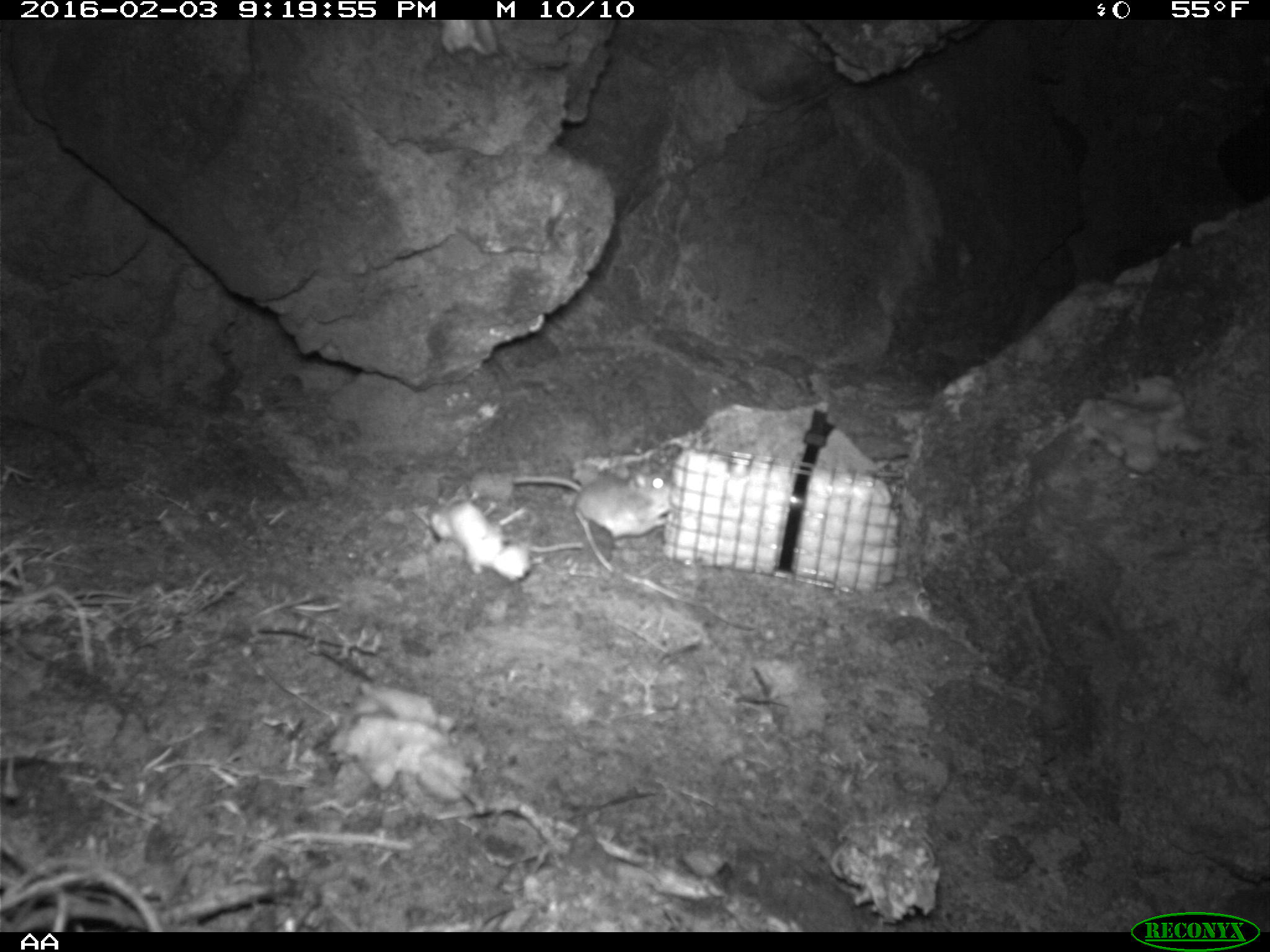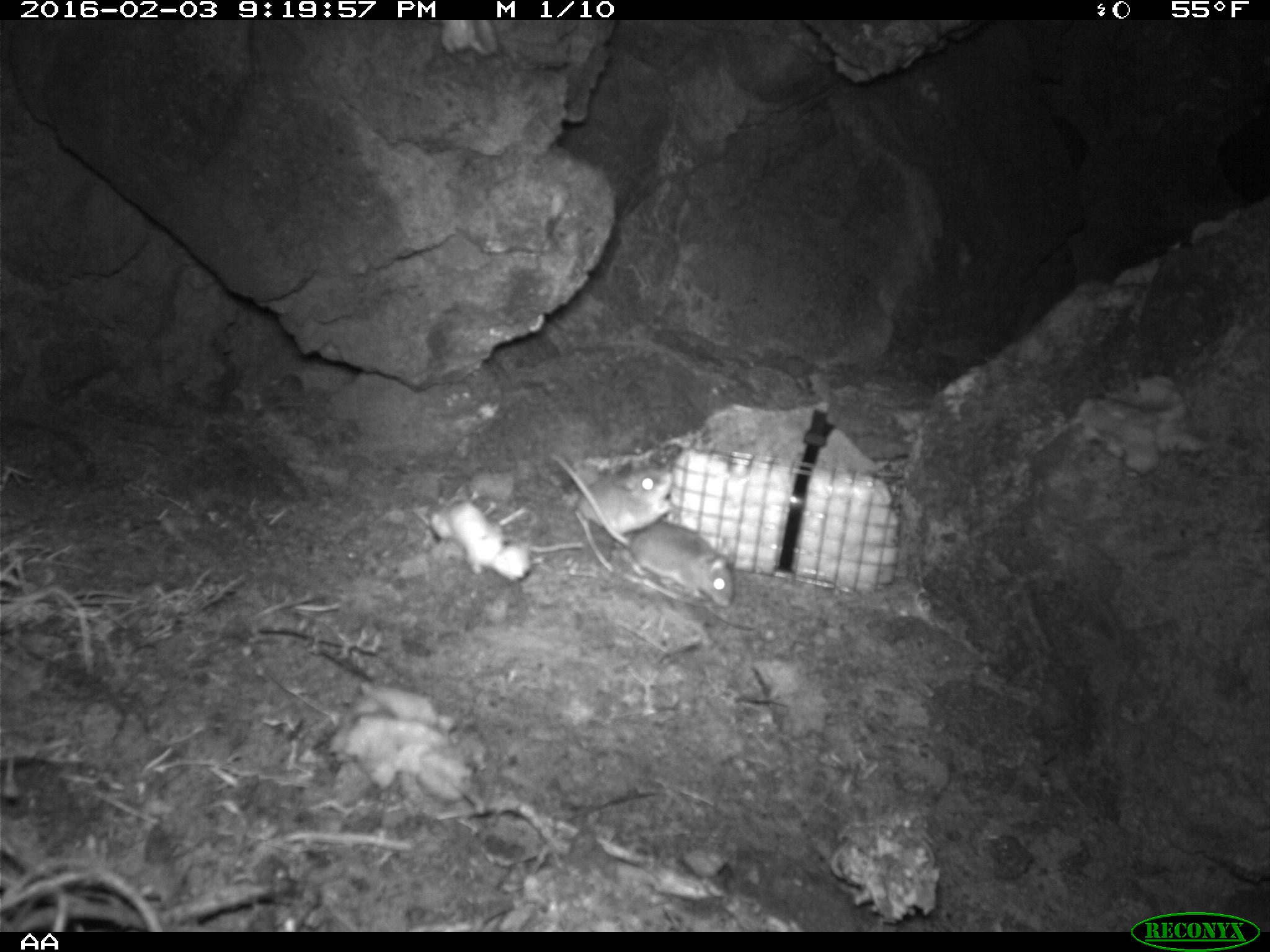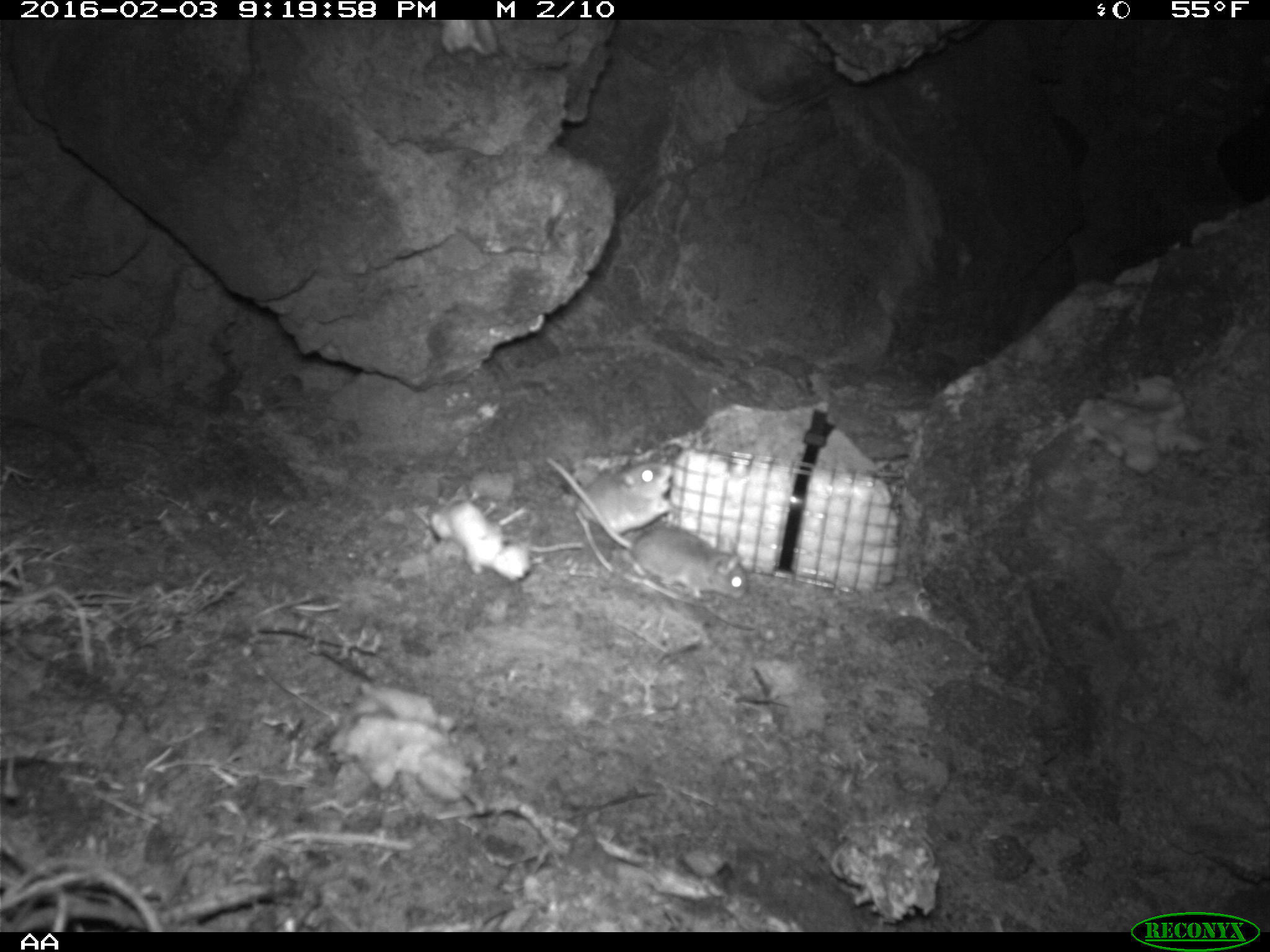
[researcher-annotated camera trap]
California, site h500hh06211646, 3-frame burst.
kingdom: Animalia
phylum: Chordata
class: Mammalia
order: Rodentia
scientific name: Rodentia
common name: rodent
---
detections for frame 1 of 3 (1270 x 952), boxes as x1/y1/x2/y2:
rodent: 510/469/672/532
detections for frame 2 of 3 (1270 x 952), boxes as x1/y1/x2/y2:
rodent: 550/452/735/608; 574/465/673/527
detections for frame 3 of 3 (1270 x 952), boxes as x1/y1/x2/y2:
rodent: 544/457/748/607; 572/461/673/566